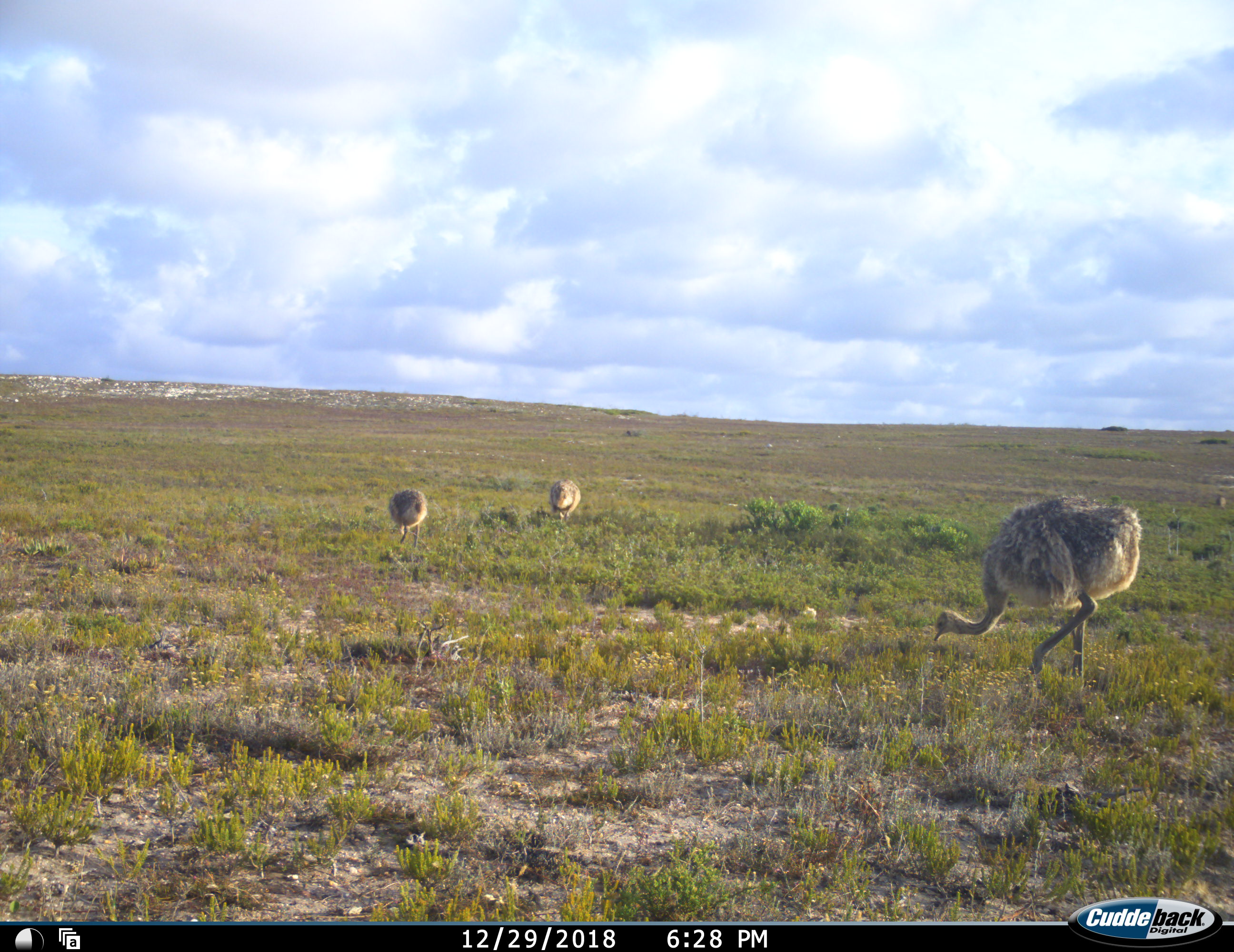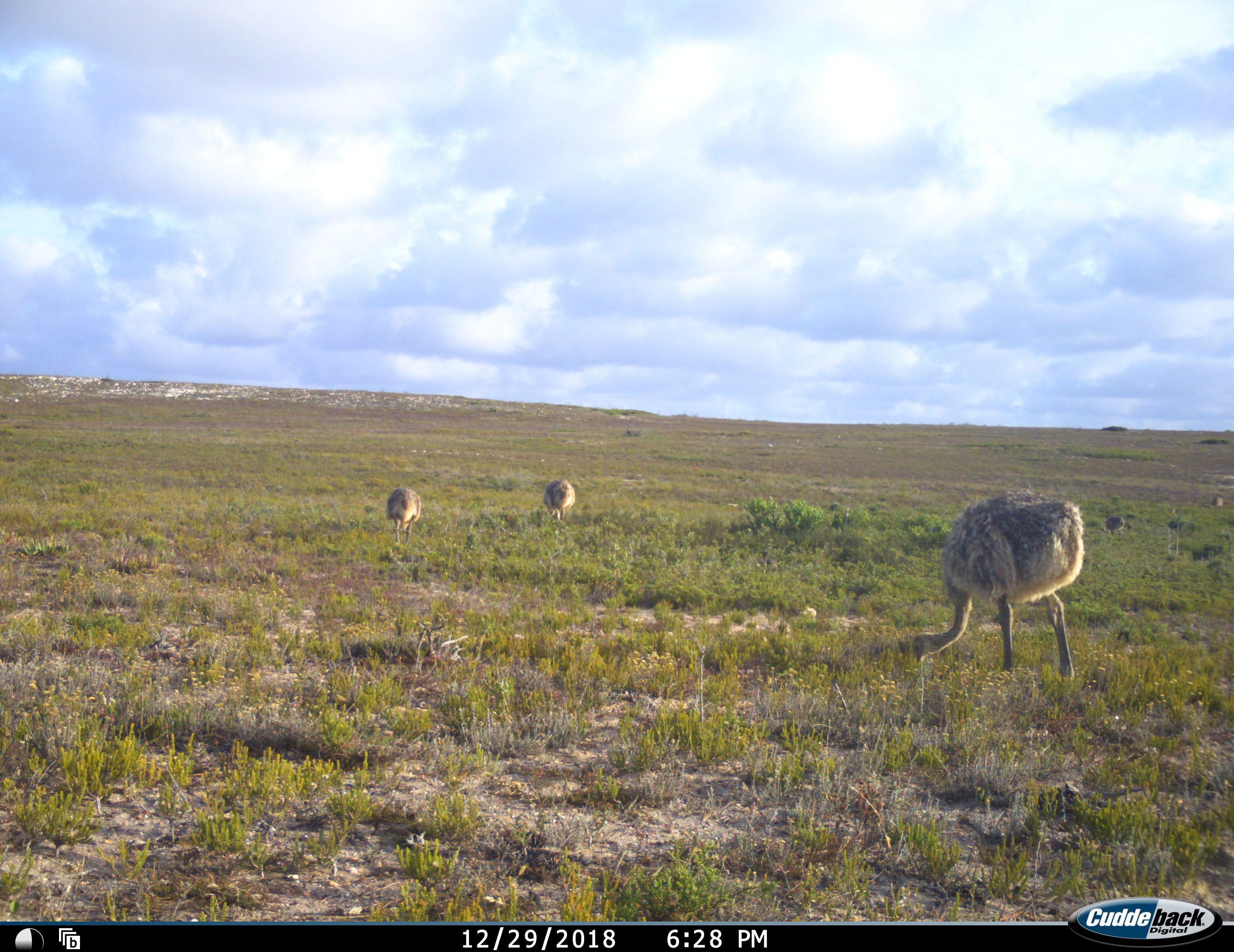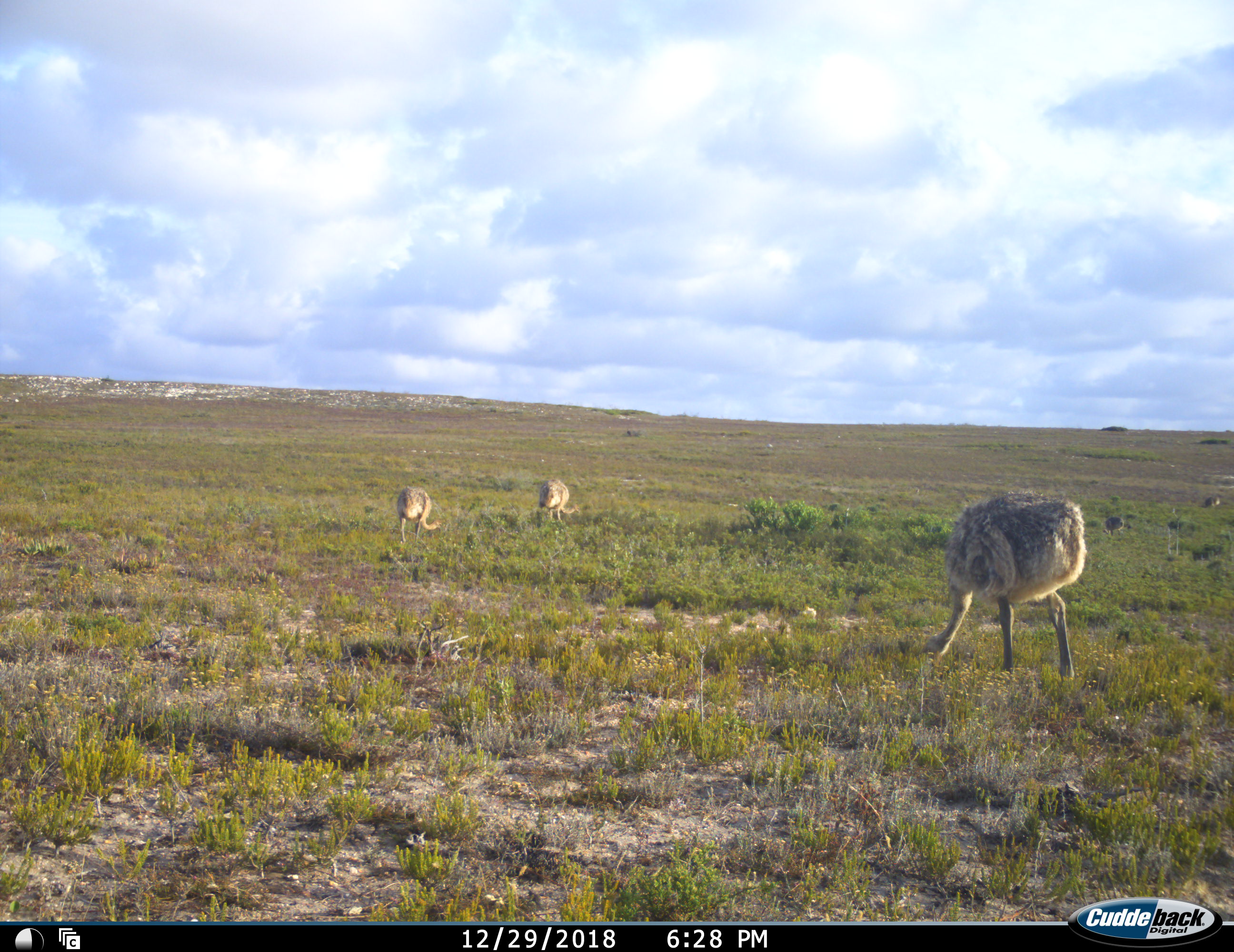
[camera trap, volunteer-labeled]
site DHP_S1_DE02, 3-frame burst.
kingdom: Animalia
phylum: Chordata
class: Aves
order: Struthioniformes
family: Struthionidae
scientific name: Struthionidae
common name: ostrich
Ostrich (Struthionidae), count 4. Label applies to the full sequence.